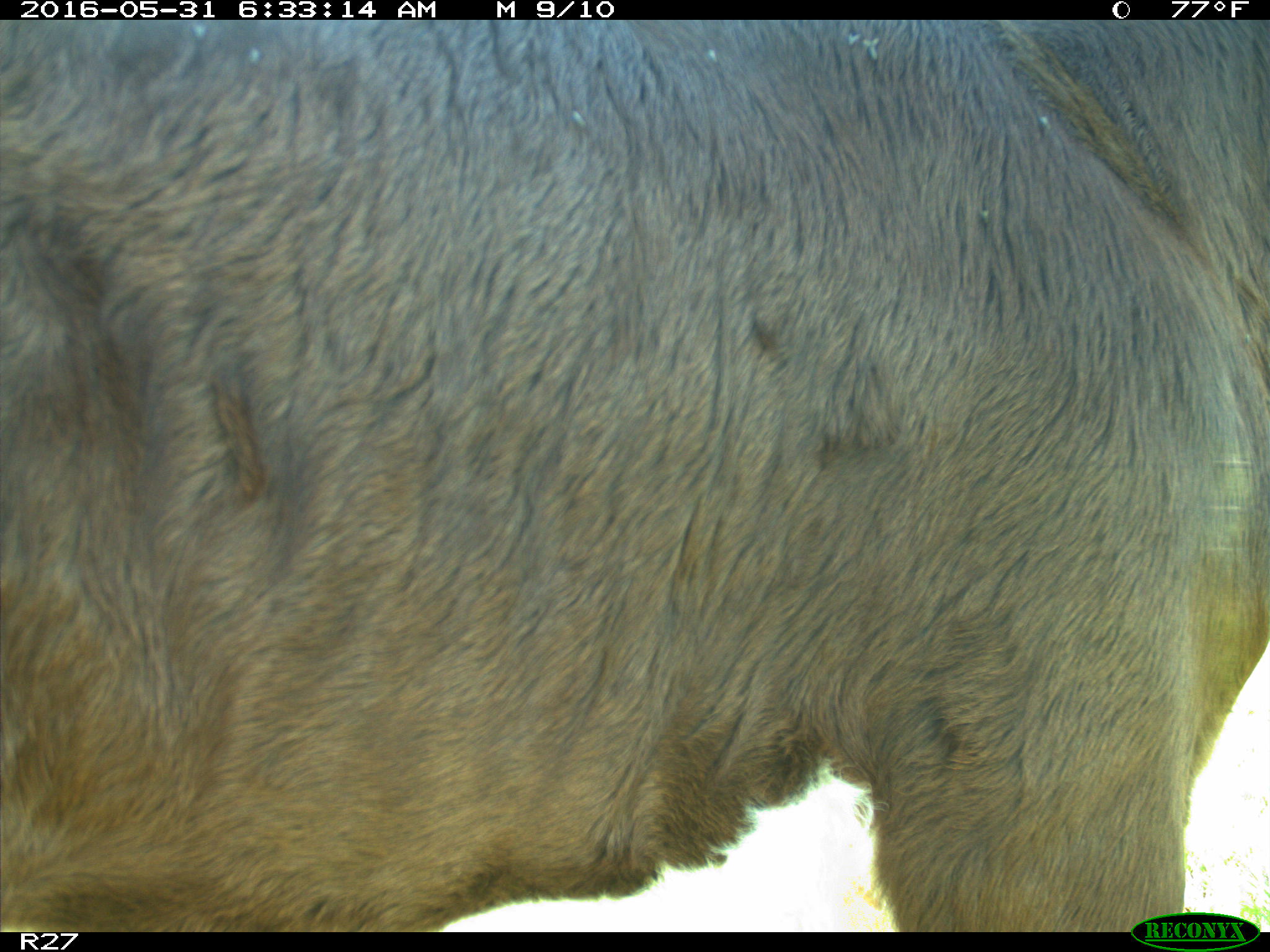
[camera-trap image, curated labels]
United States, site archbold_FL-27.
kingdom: Animalia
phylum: Chordata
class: Mammalia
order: Artiodactyla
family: Bovidae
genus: Bos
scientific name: Bos taurus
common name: domestic cow